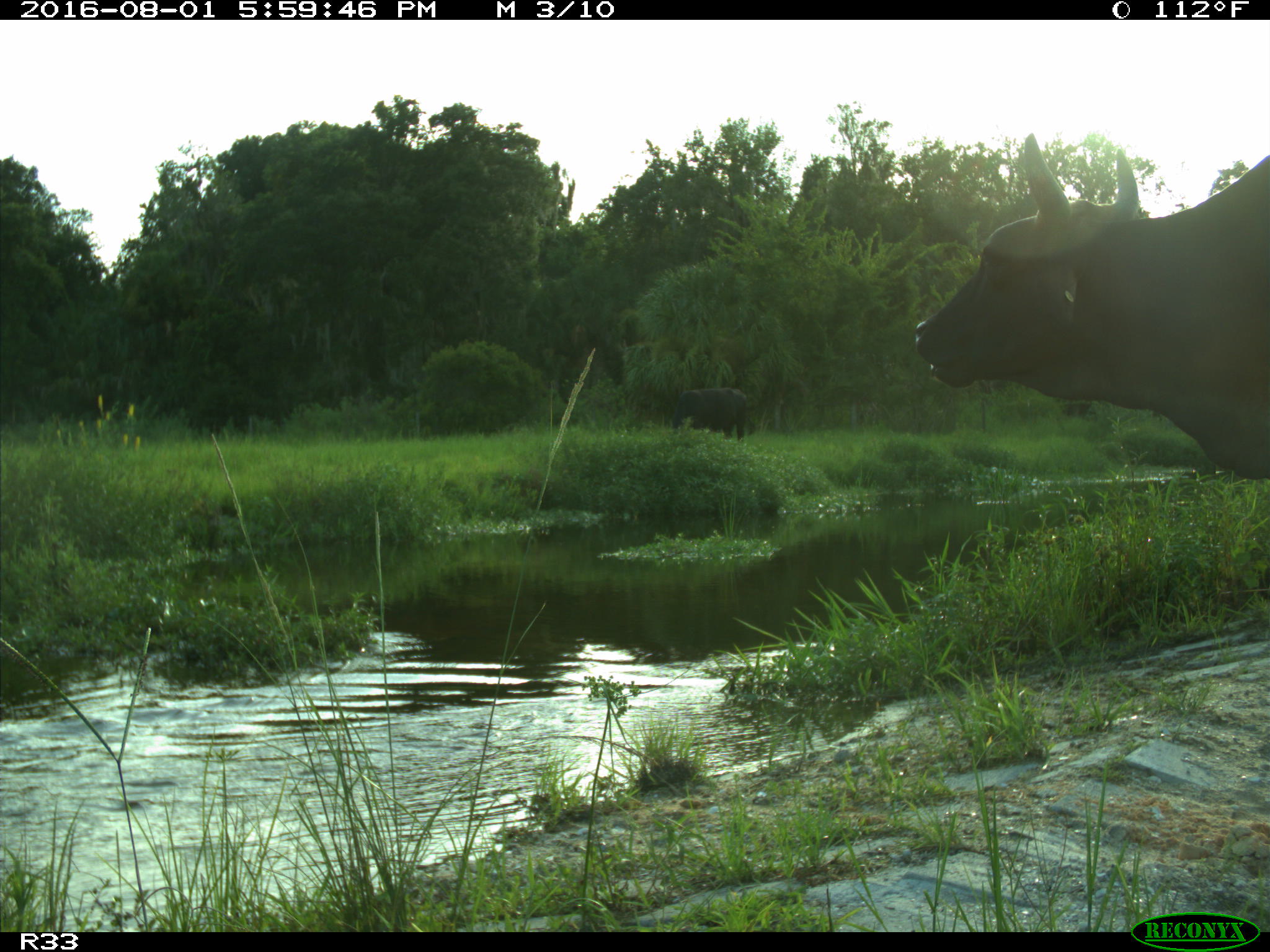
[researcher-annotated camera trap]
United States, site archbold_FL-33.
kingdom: Animalia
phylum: Chordata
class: Mammalia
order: Artiodactyla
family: Bovidae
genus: Bos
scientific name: Bos taurus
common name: domestic cow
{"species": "Bos taurus (domestic cow)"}